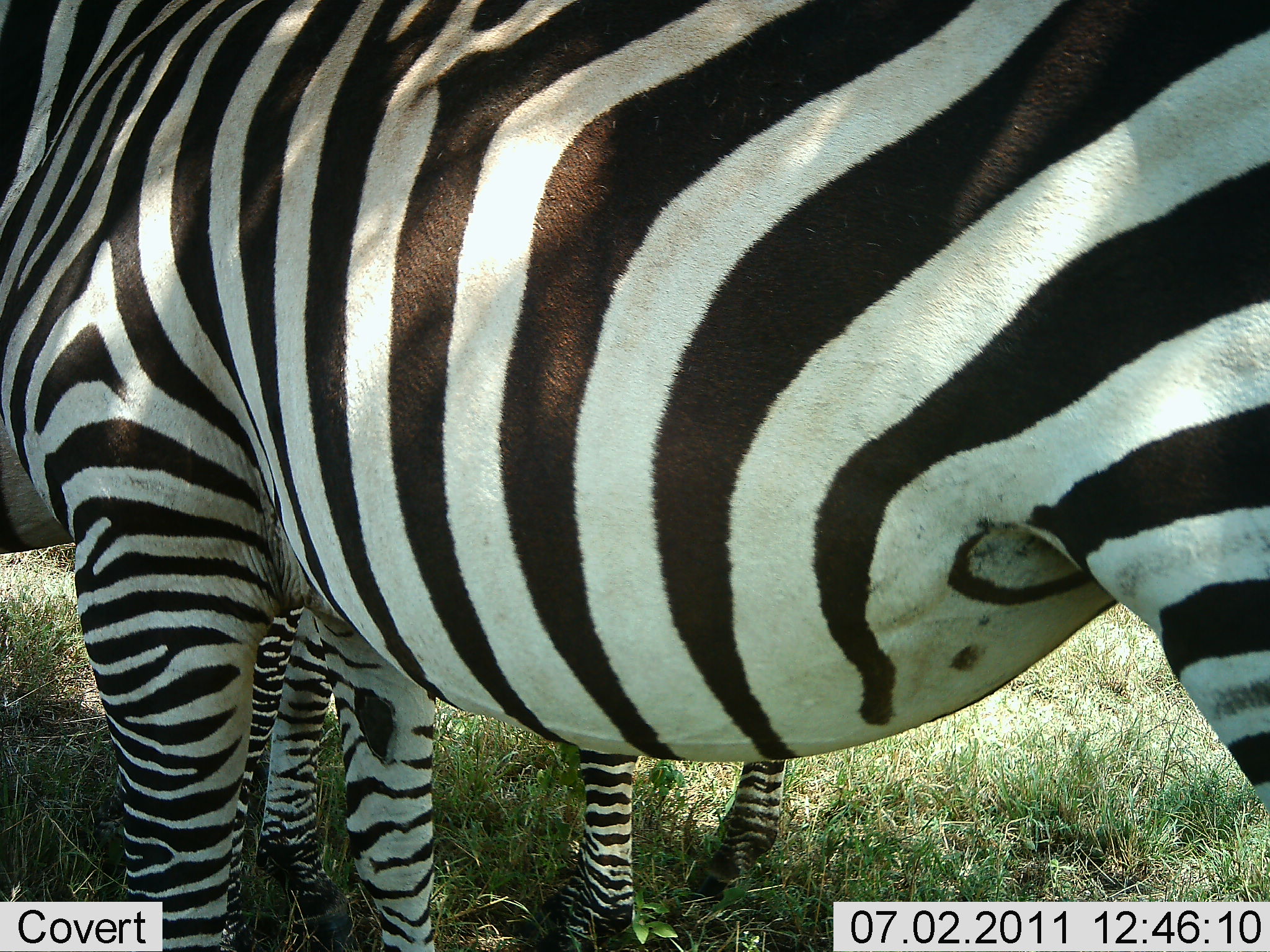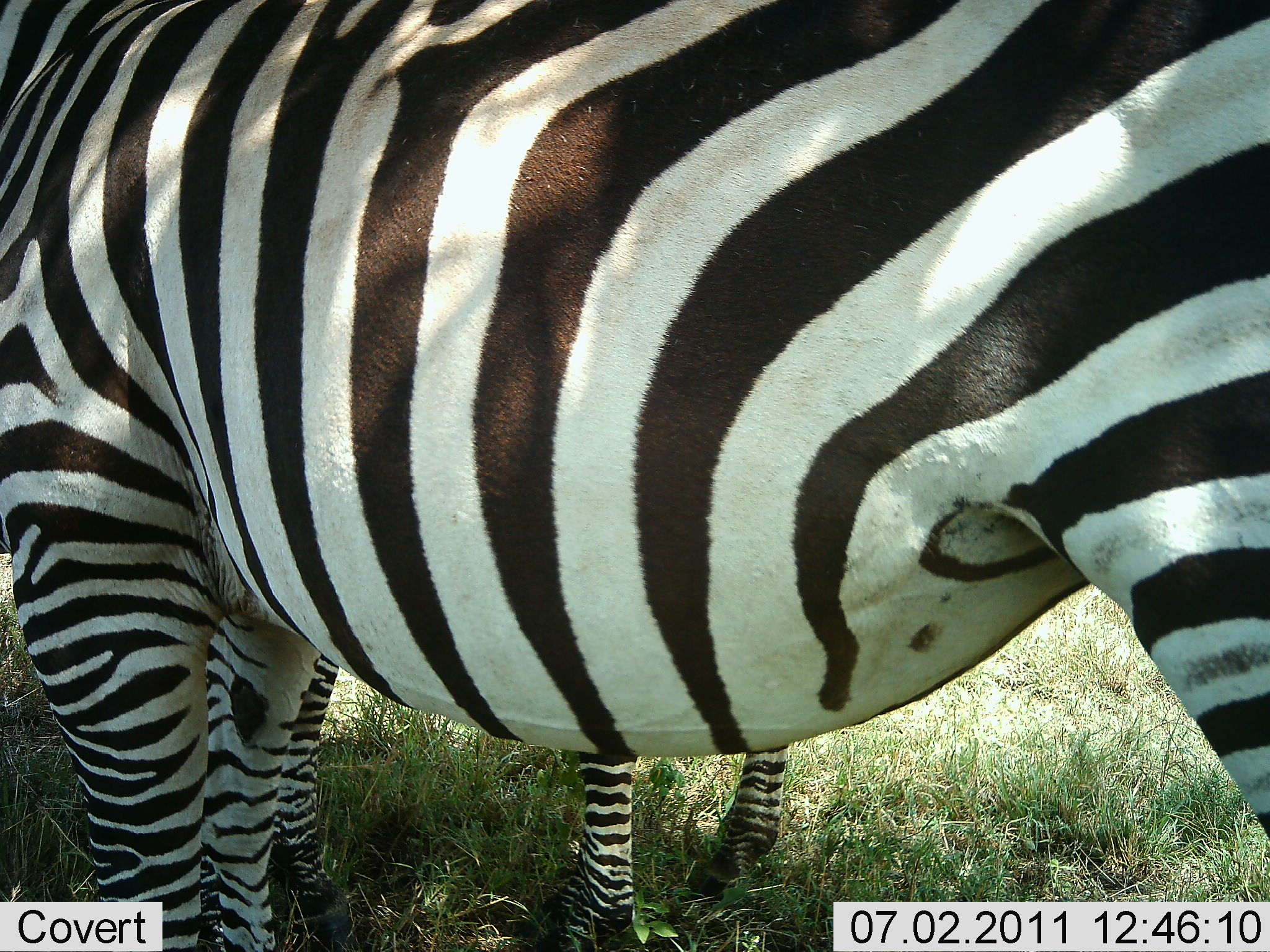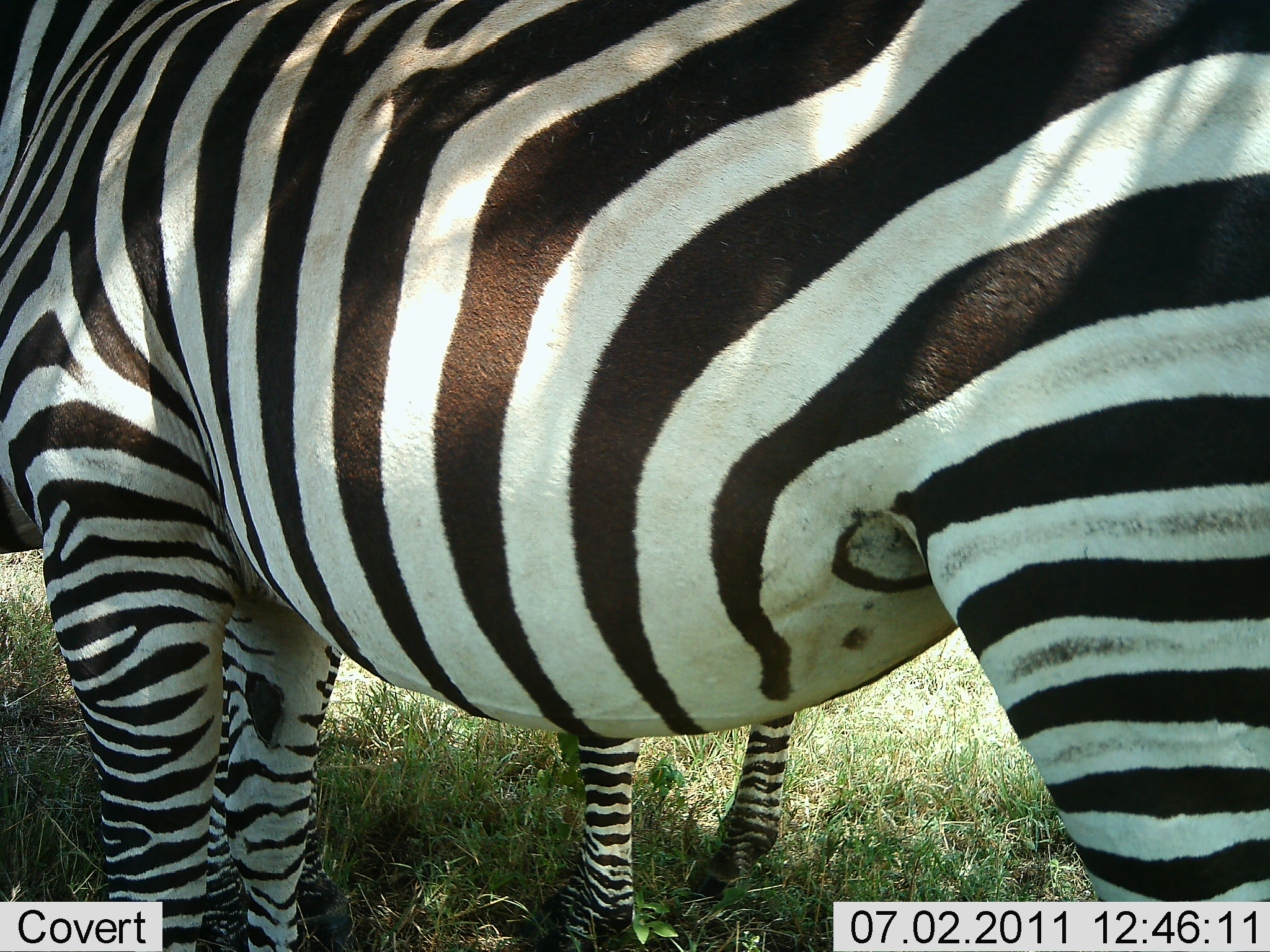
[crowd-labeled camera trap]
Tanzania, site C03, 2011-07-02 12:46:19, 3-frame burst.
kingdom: Animalia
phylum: Chordata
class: Mammalia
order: Perissodactyla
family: Equidae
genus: Equus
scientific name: Equus quagga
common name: plains zebra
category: zebra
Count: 2.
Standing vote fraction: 100%.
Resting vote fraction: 0%.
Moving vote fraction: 27%.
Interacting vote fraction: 0%.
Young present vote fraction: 0%.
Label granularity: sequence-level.